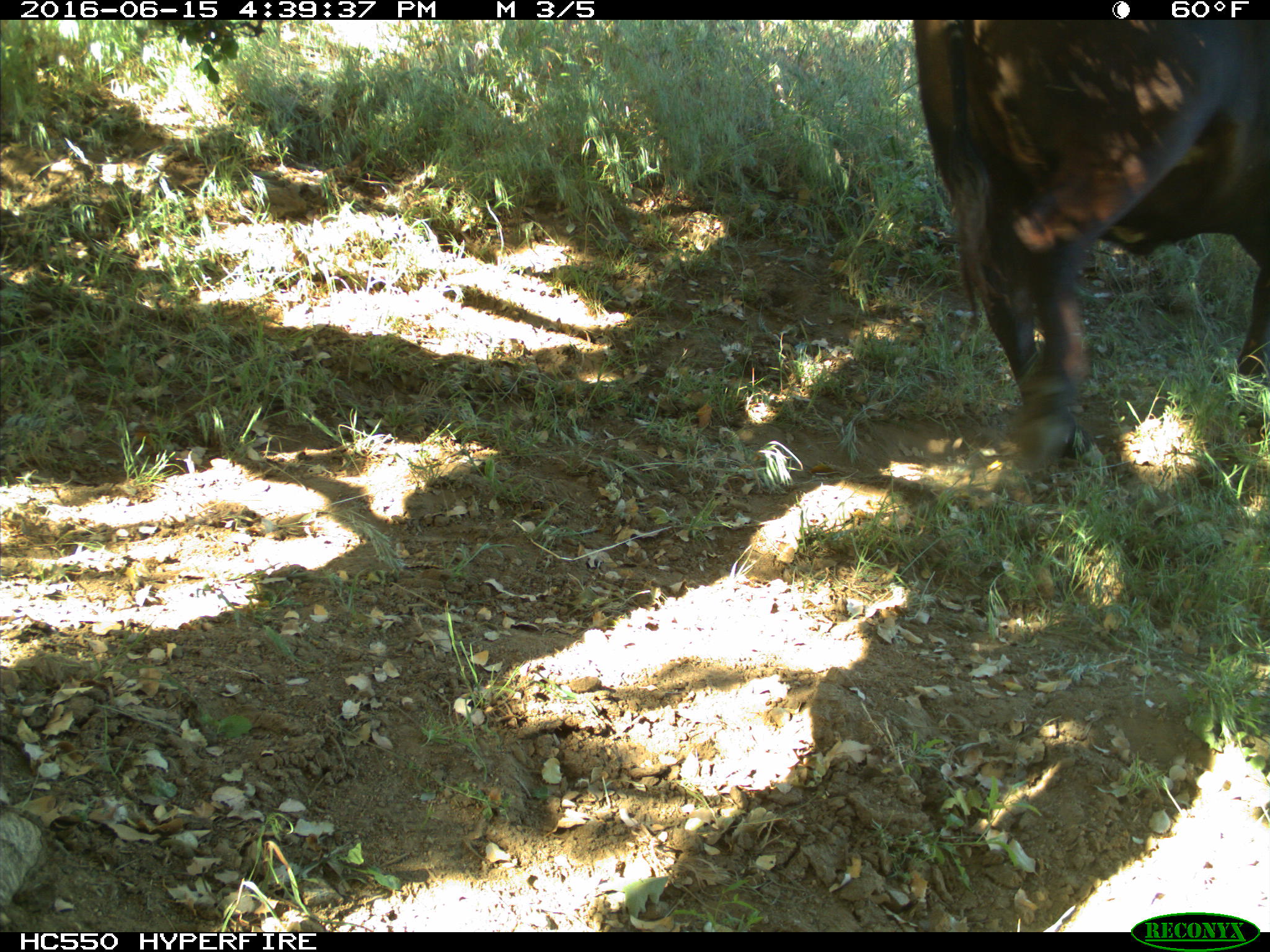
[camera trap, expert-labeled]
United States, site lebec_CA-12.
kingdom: Animalia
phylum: Chordata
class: Mammalia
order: Artiodactyla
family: Bovidae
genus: Bos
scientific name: Bos taurus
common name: domestic cow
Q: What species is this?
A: Bos taurus (domestic cow).